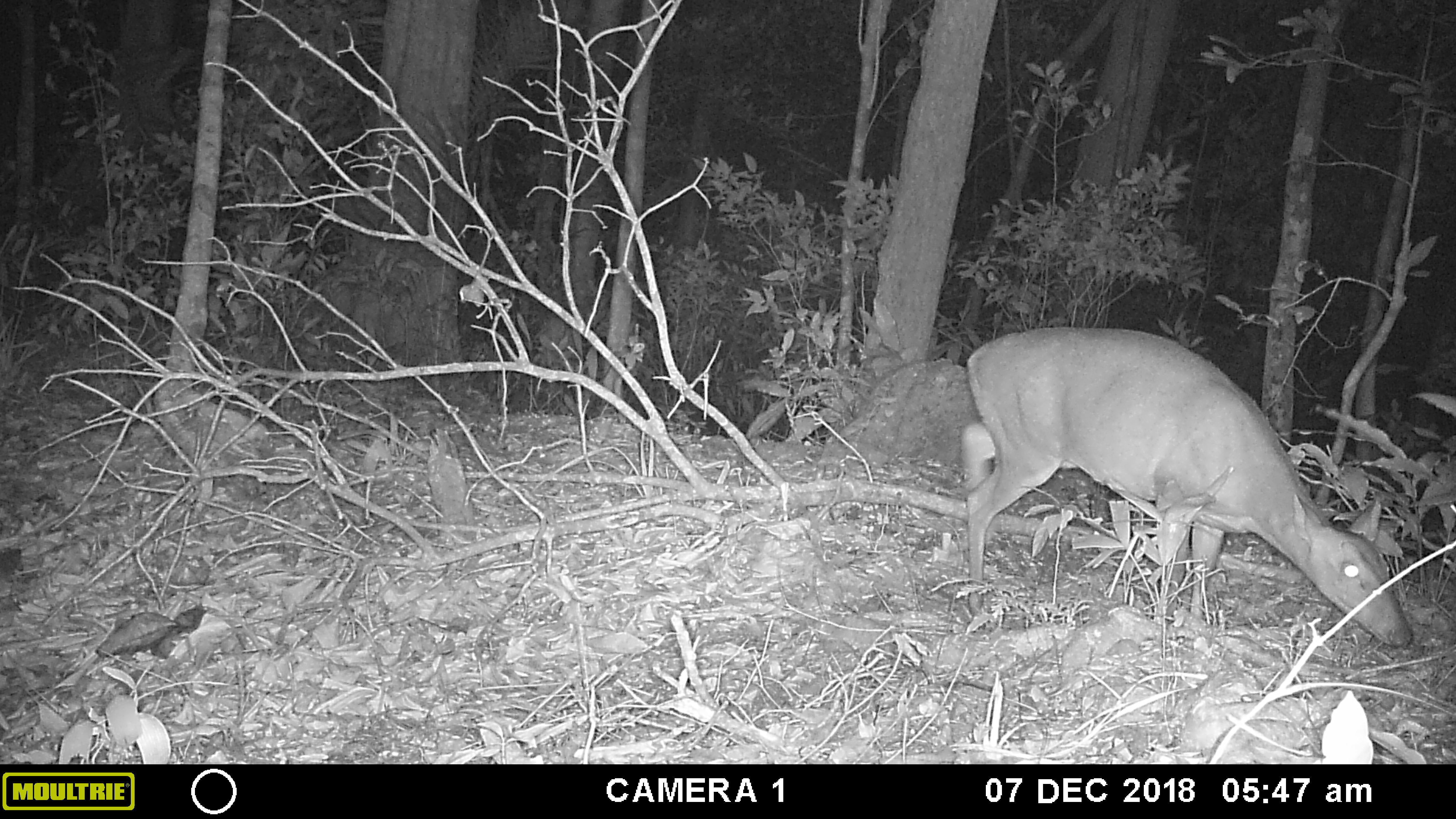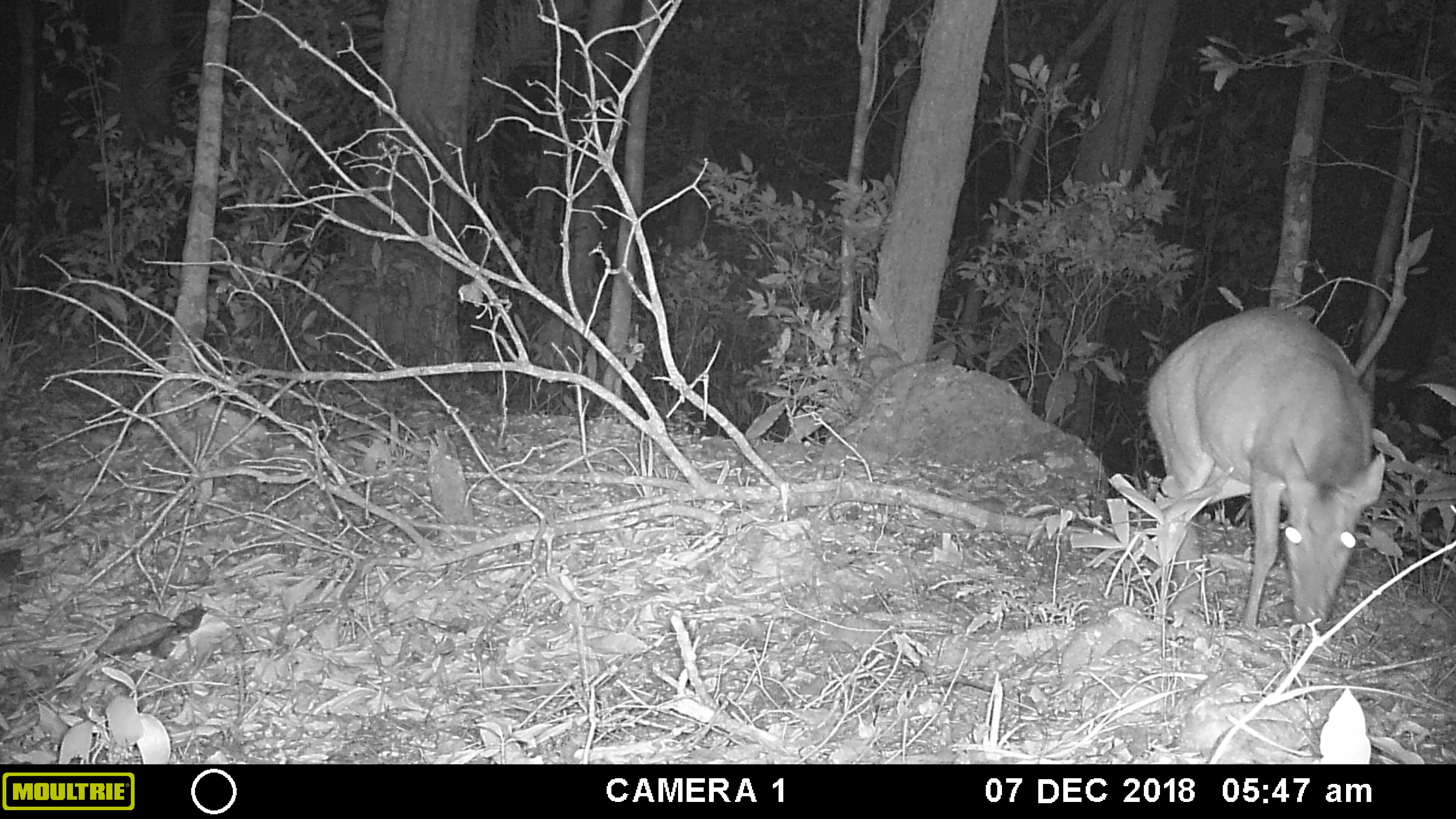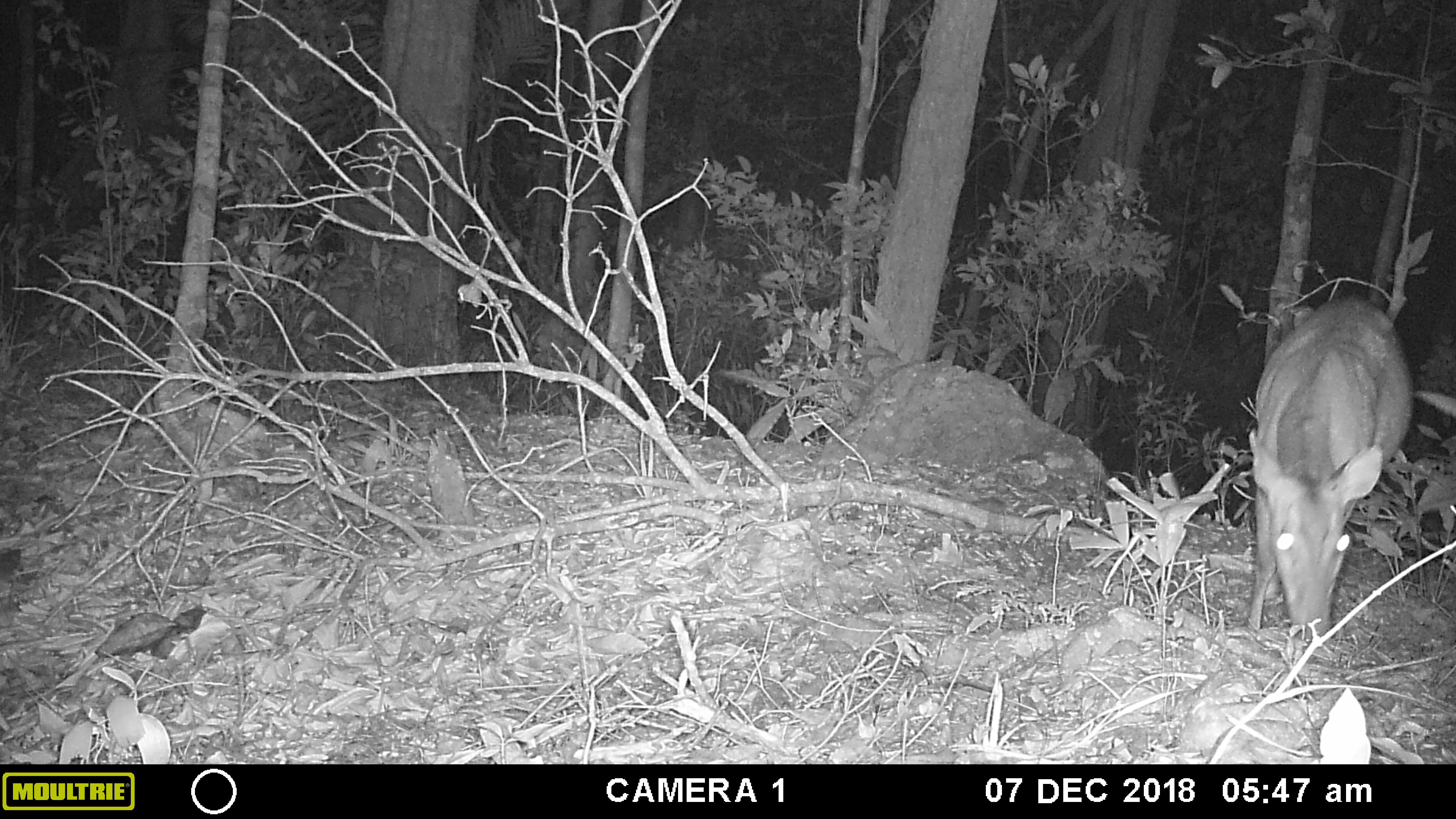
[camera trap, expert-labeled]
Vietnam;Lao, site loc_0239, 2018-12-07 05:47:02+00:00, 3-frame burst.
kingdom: Animalia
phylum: Chordata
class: Mammalia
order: Artiodactyla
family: Cervidae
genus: Muntiacus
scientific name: Muntiacus vuquangensis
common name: large-antlered muntjac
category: large antlered muntjac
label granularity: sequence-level